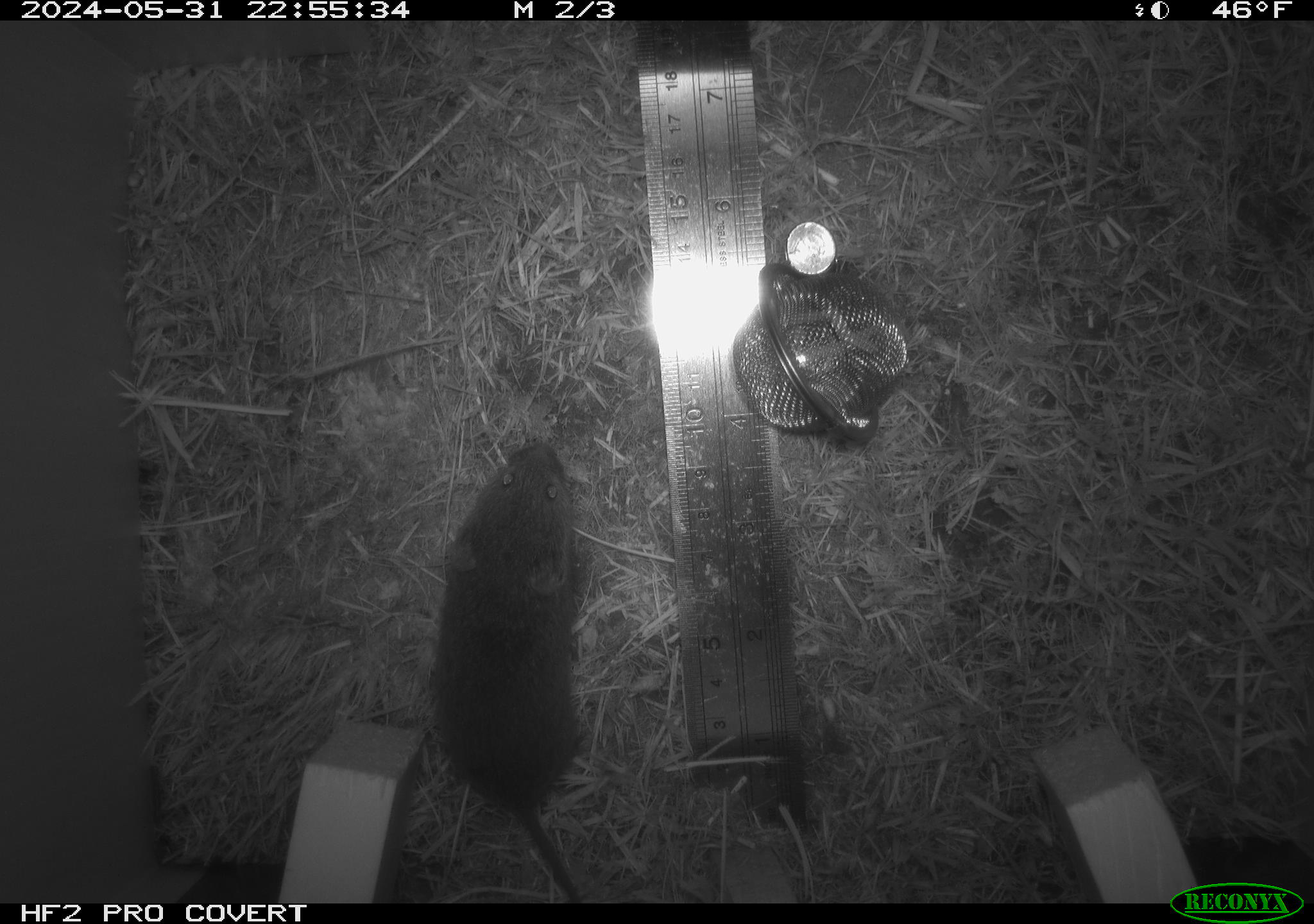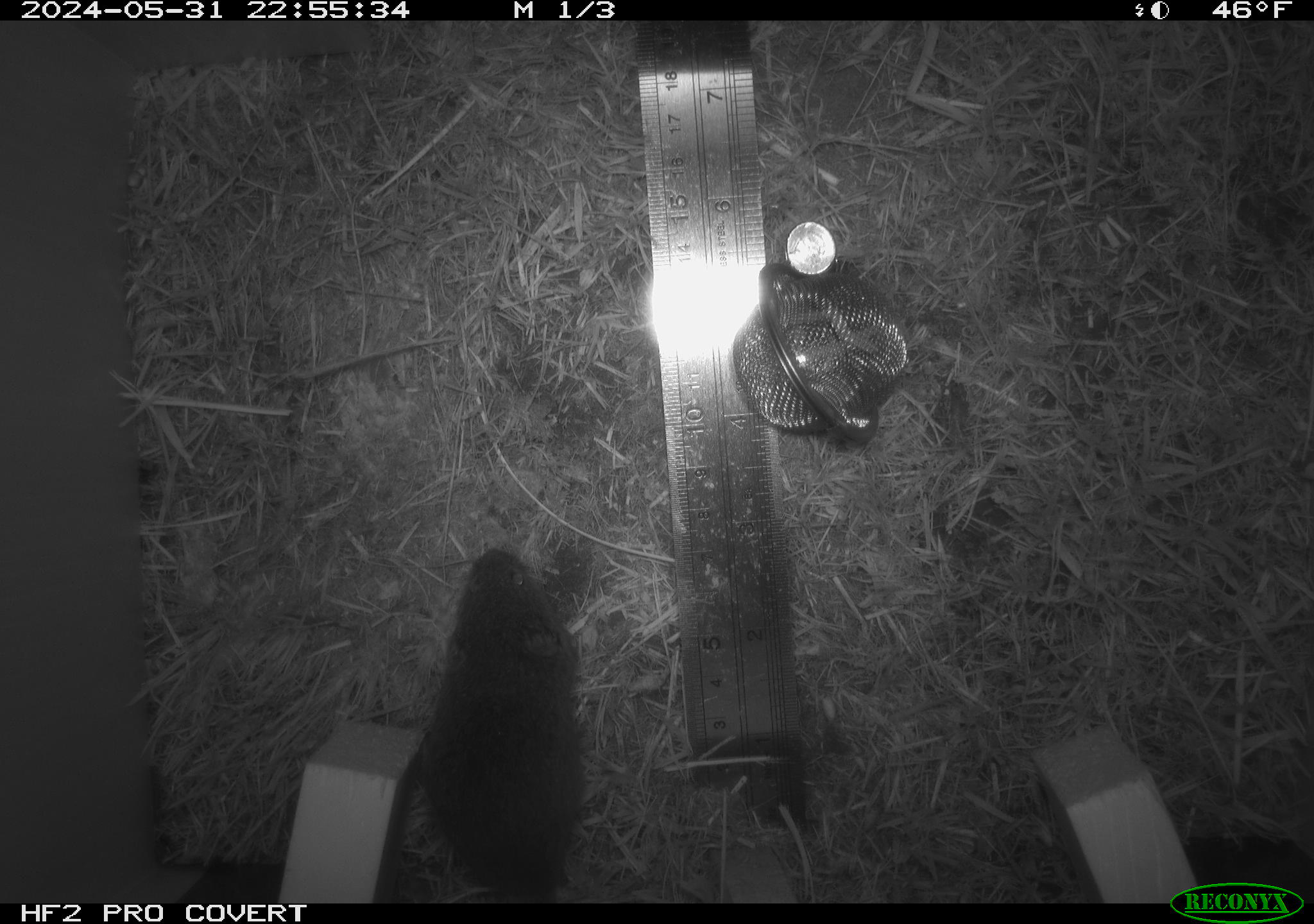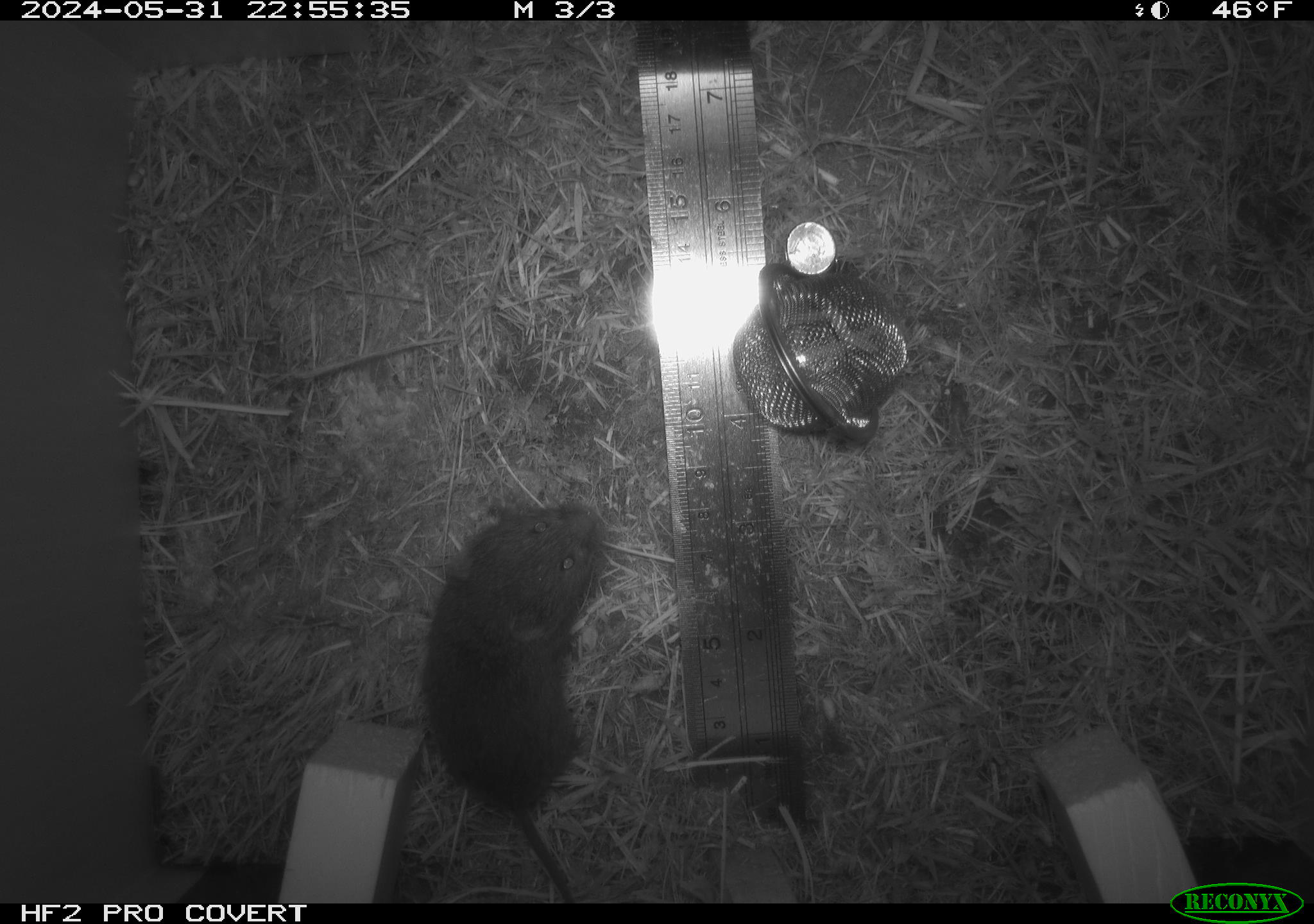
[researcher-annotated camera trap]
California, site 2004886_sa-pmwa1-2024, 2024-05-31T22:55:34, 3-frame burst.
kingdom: Animalia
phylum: Chordata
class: Mammalia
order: Rodentia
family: Cricetidae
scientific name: Arvicolinae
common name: voles, lemmings, and muskrats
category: arvicolinae subfamily